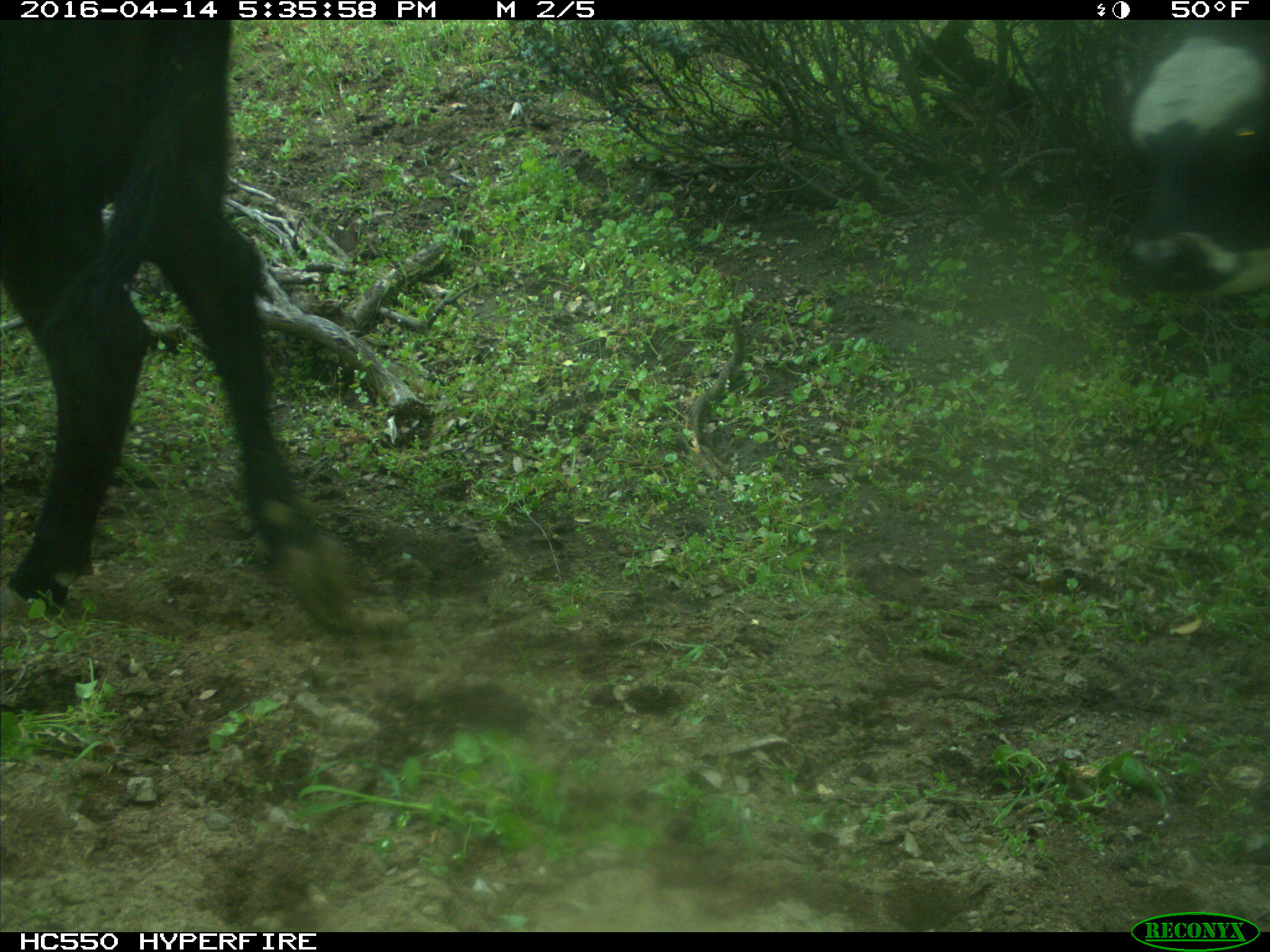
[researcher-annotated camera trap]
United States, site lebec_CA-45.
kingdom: Animalia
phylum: Chordata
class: Mammalia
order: Artiodactyla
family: Bovidae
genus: Bos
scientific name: Bos taurus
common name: domestic cow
Bos taurus (domestic cow).